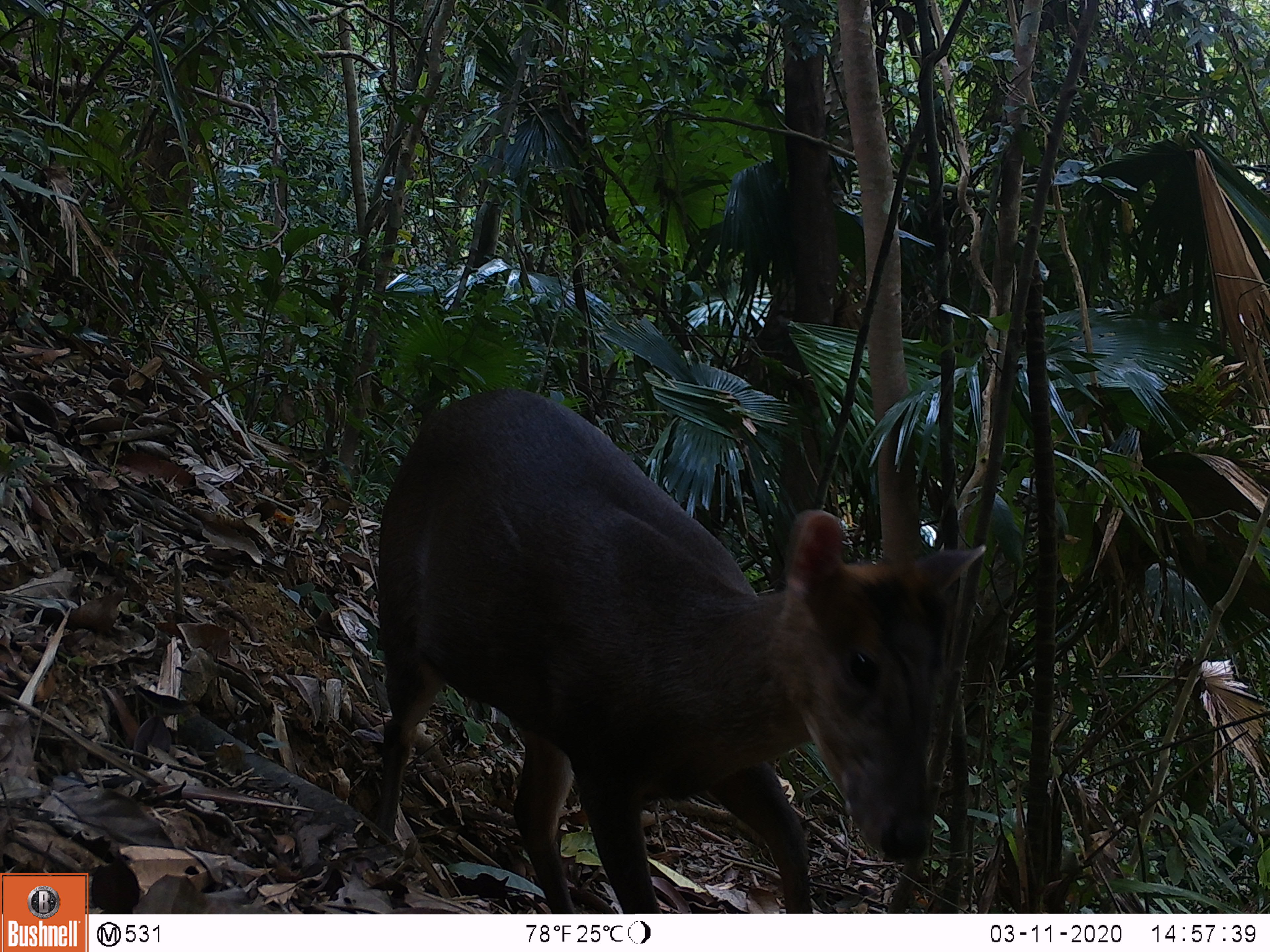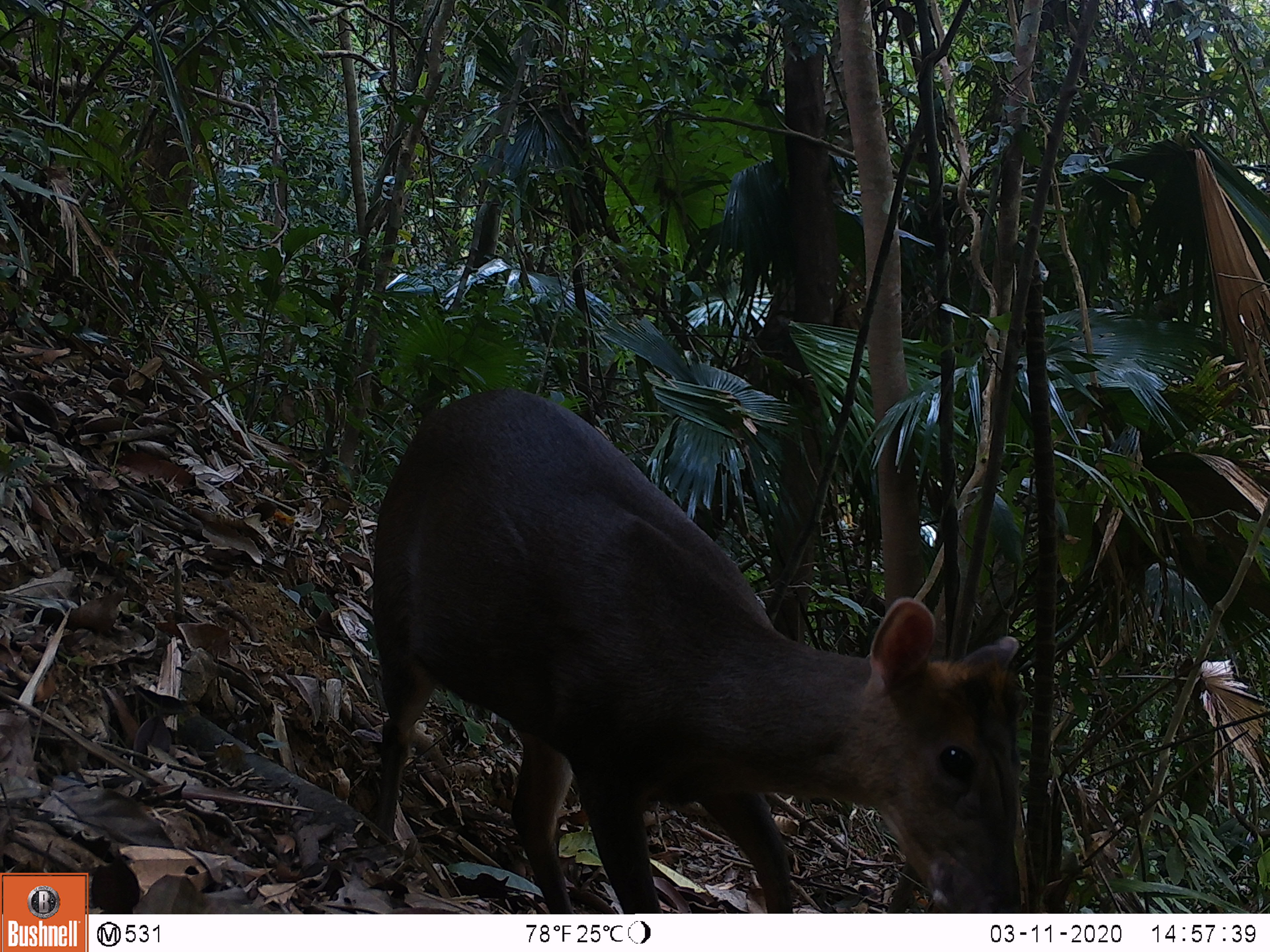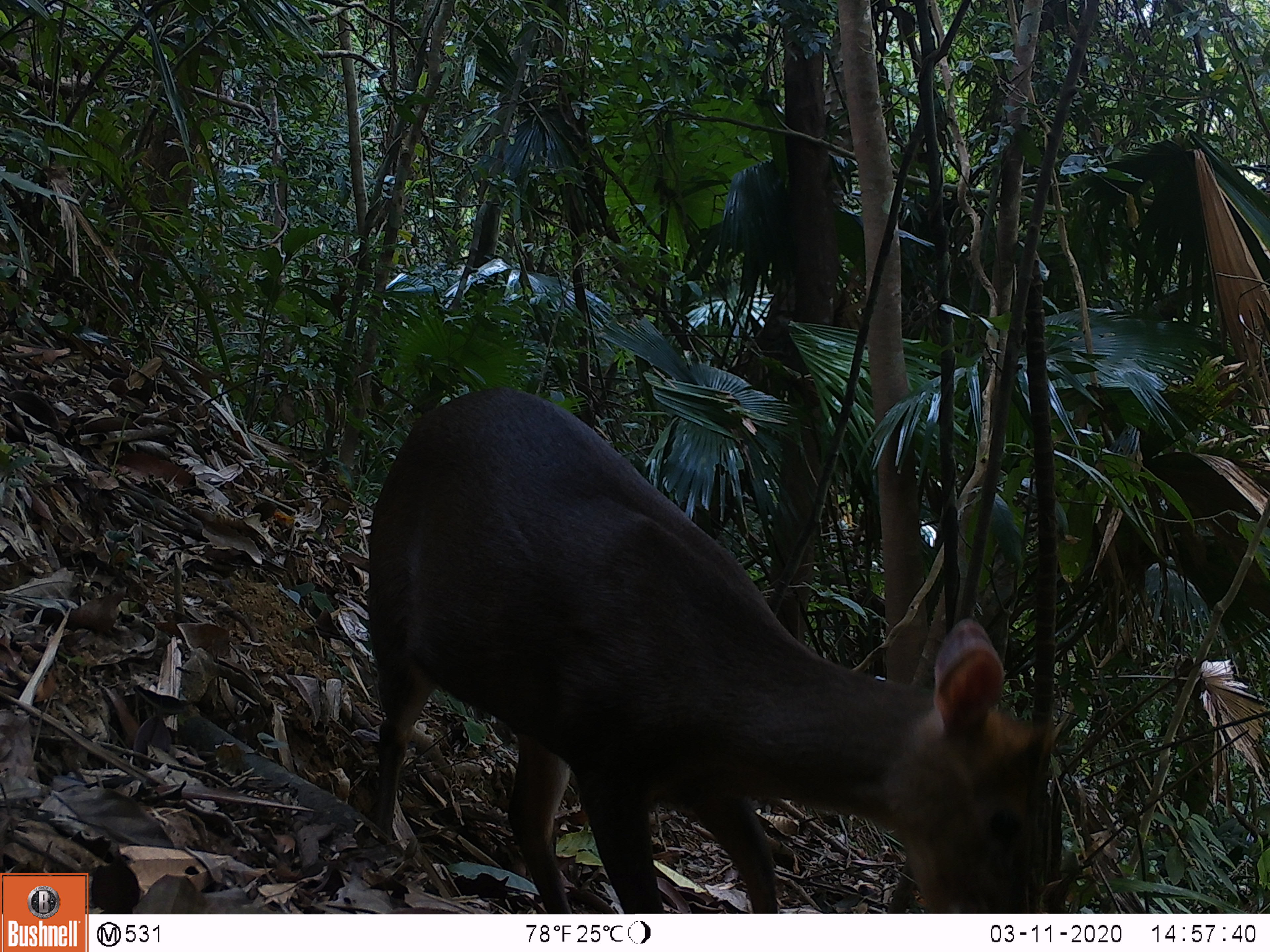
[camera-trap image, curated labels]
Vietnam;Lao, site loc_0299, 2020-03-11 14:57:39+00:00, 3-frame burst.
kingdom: Animalia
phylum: Chordata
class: Mammalia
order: Artiodactyla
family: Cervidae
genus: Muntiacus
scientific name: Muntiacus rooseveltorum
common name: roosevelt's muntjac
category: roosevelts muntjac group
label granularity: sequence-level